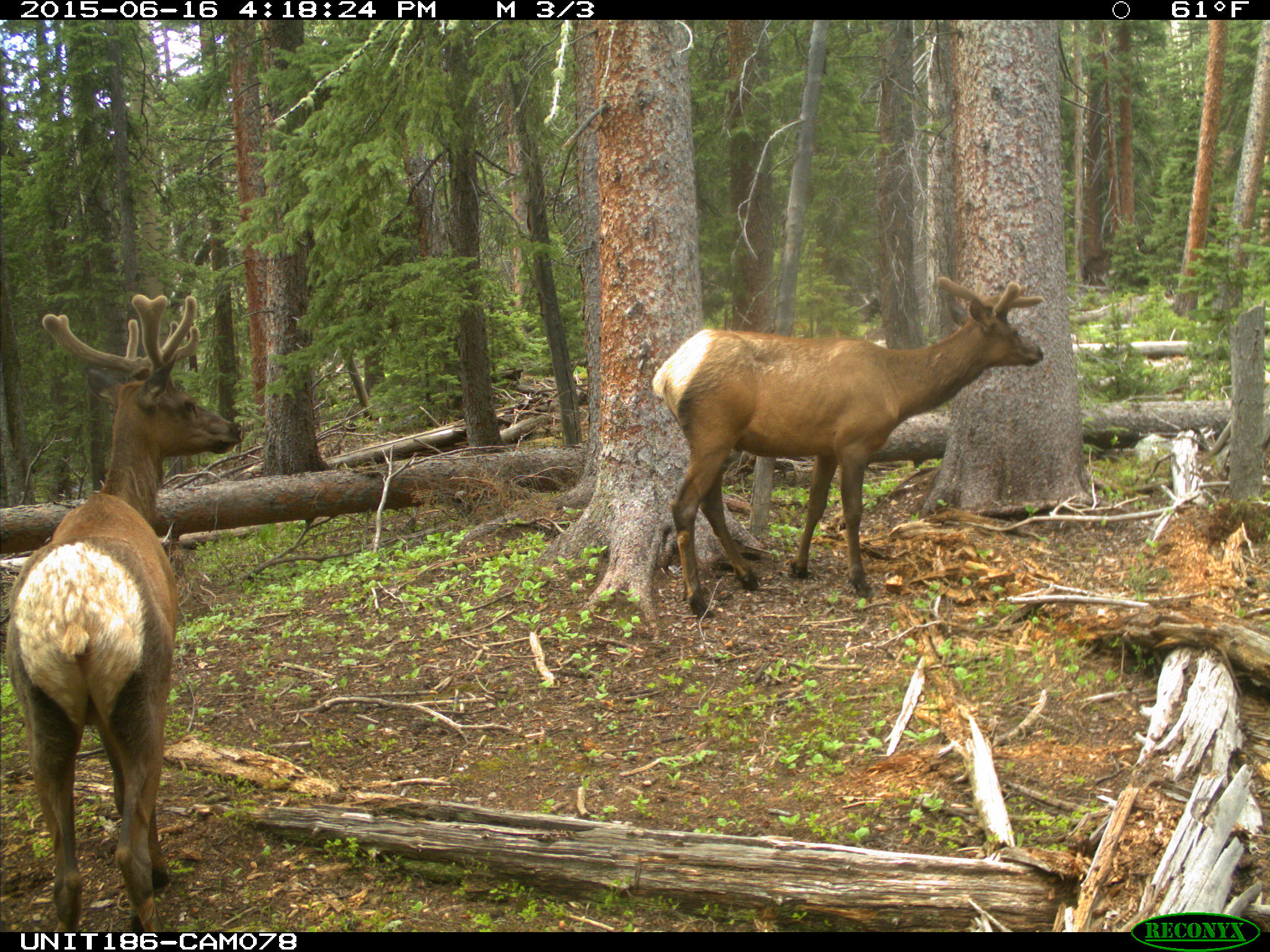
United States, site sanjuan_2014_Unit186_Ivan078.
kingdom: Animalia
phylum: Chordata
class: Mammalia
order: Artiodactyla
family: Cervidae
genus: Cervus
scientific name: Cervus elaphus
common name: red deer